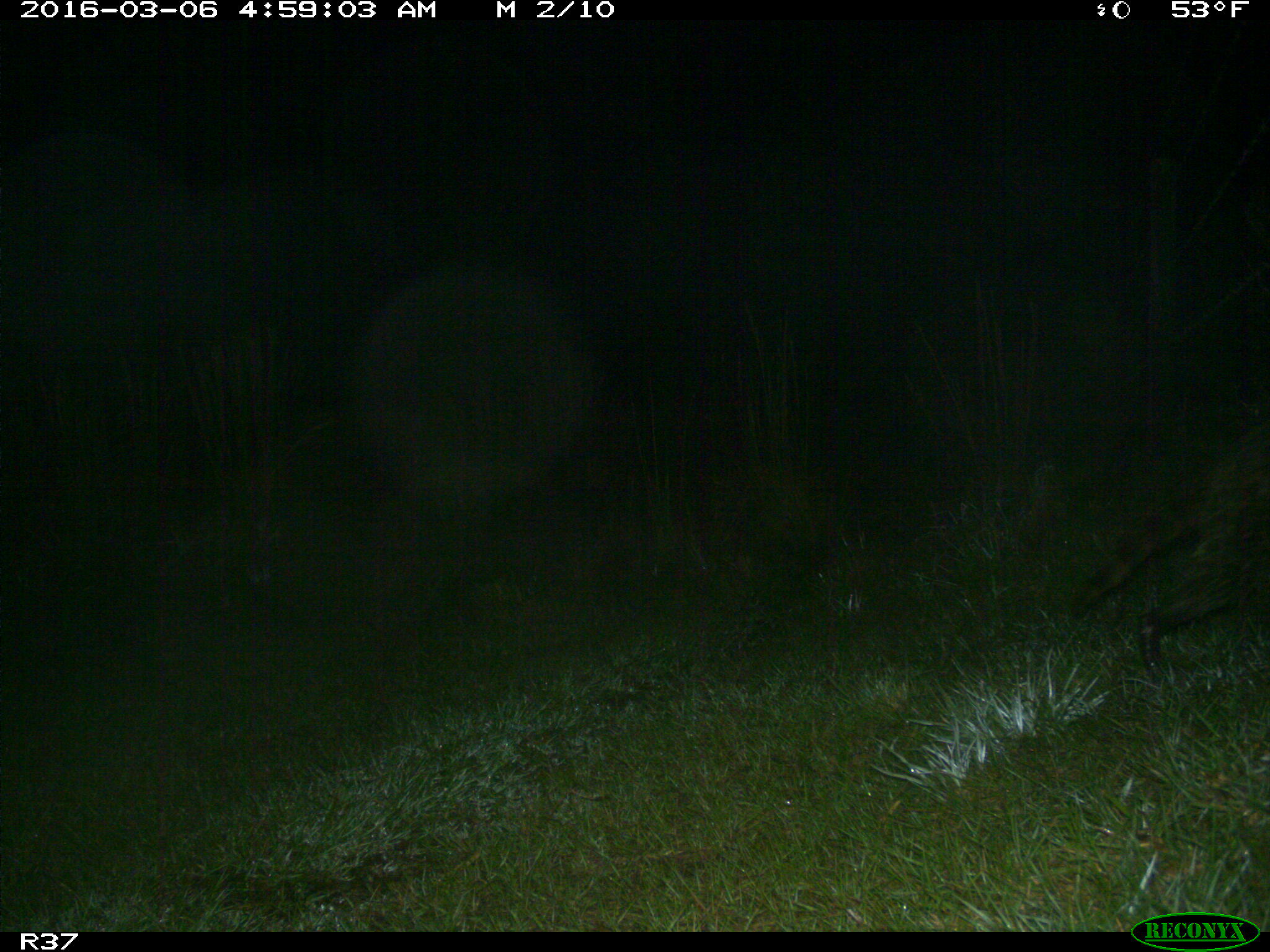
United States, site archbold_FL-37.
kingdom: Animalia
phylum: Chordata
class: Mammalia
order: Carnivora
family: Procyonidae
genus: Procyon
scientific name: Procyon lotor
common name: common raccoon